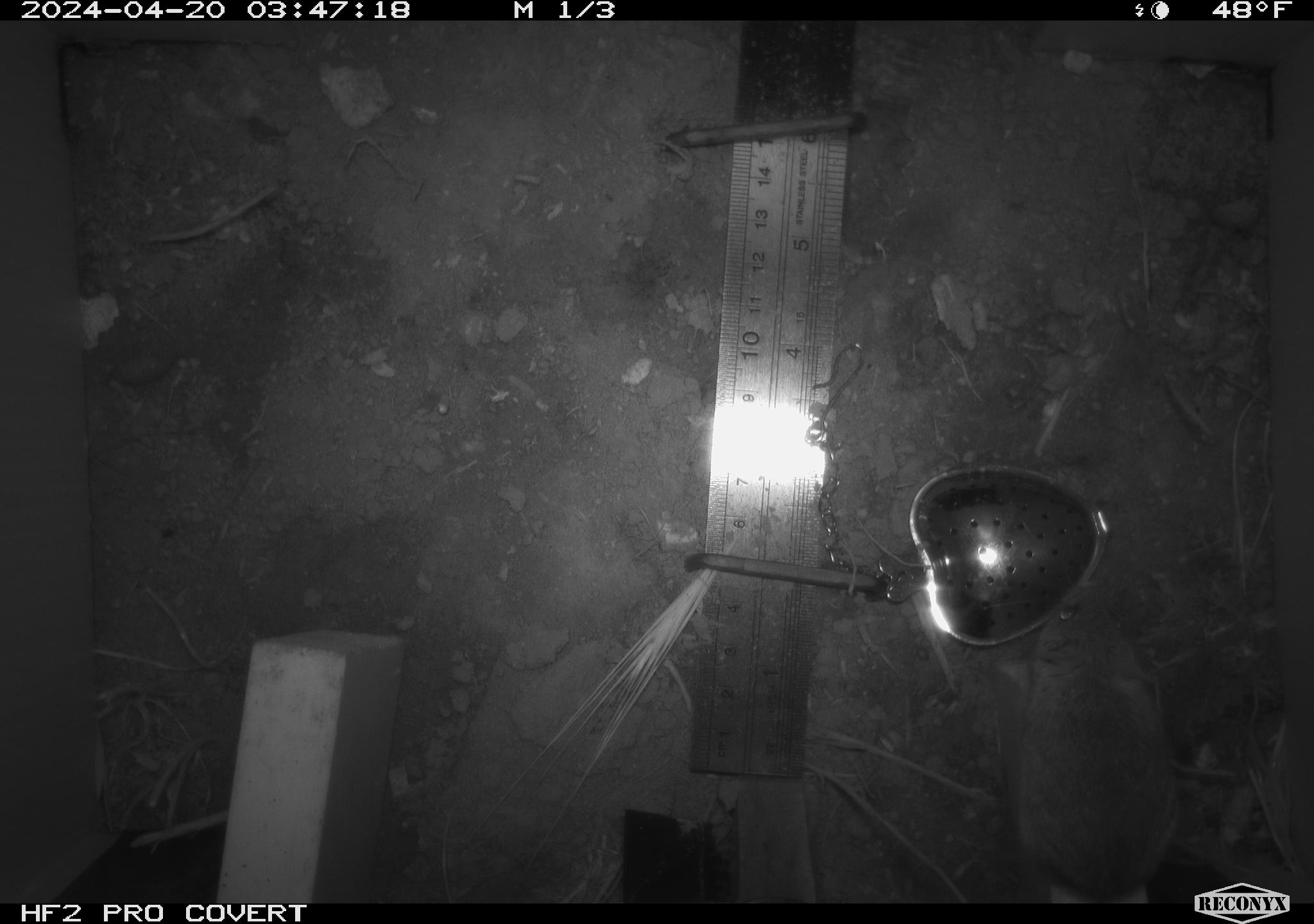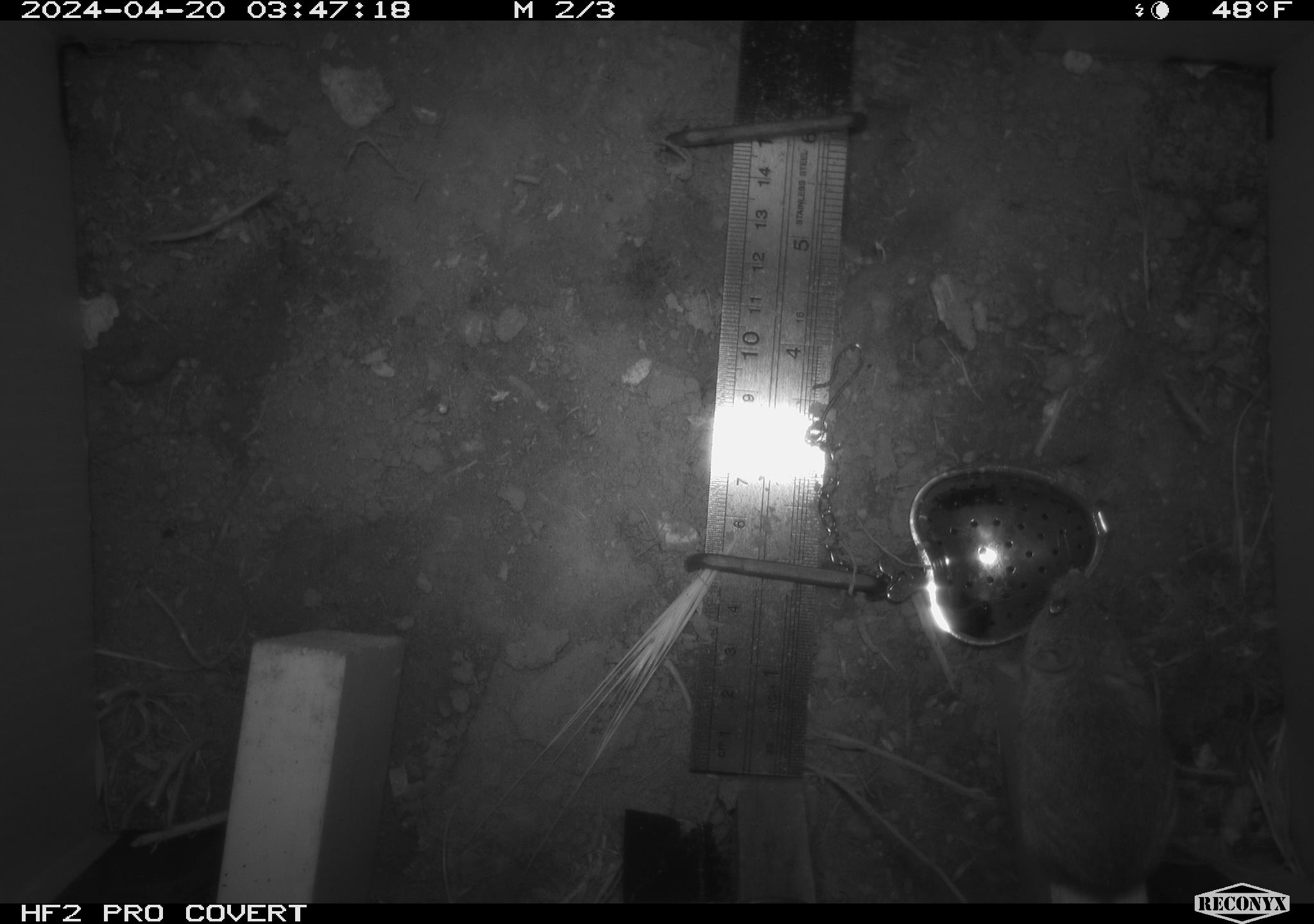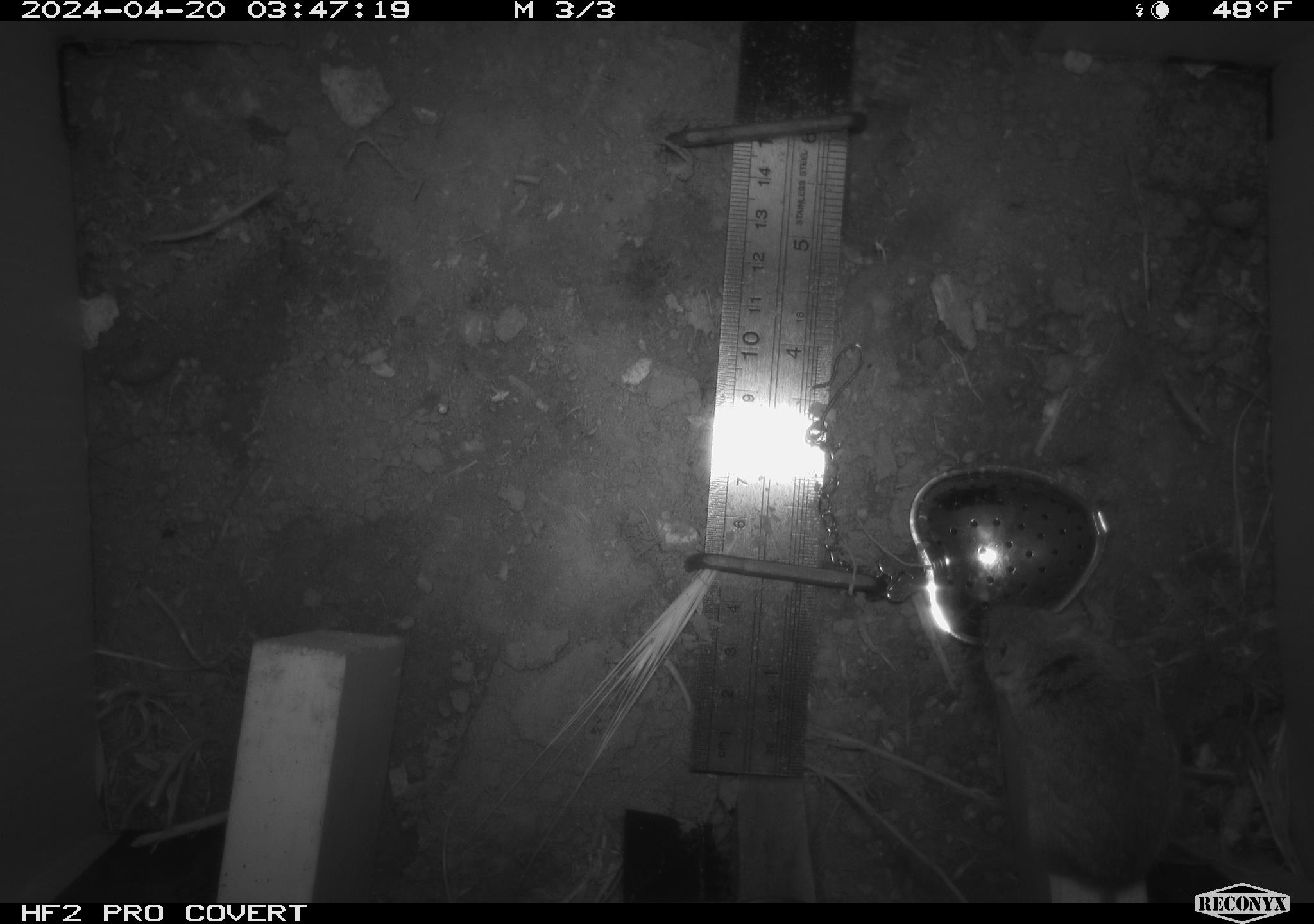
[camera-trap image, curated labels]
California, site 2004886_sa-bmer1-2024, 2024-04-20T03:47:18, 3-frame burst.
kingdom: Animalia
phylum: Chordata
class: Mammalia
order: Rodentia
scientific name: Rodentia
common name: mouse species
Mouse species (Rodentia).